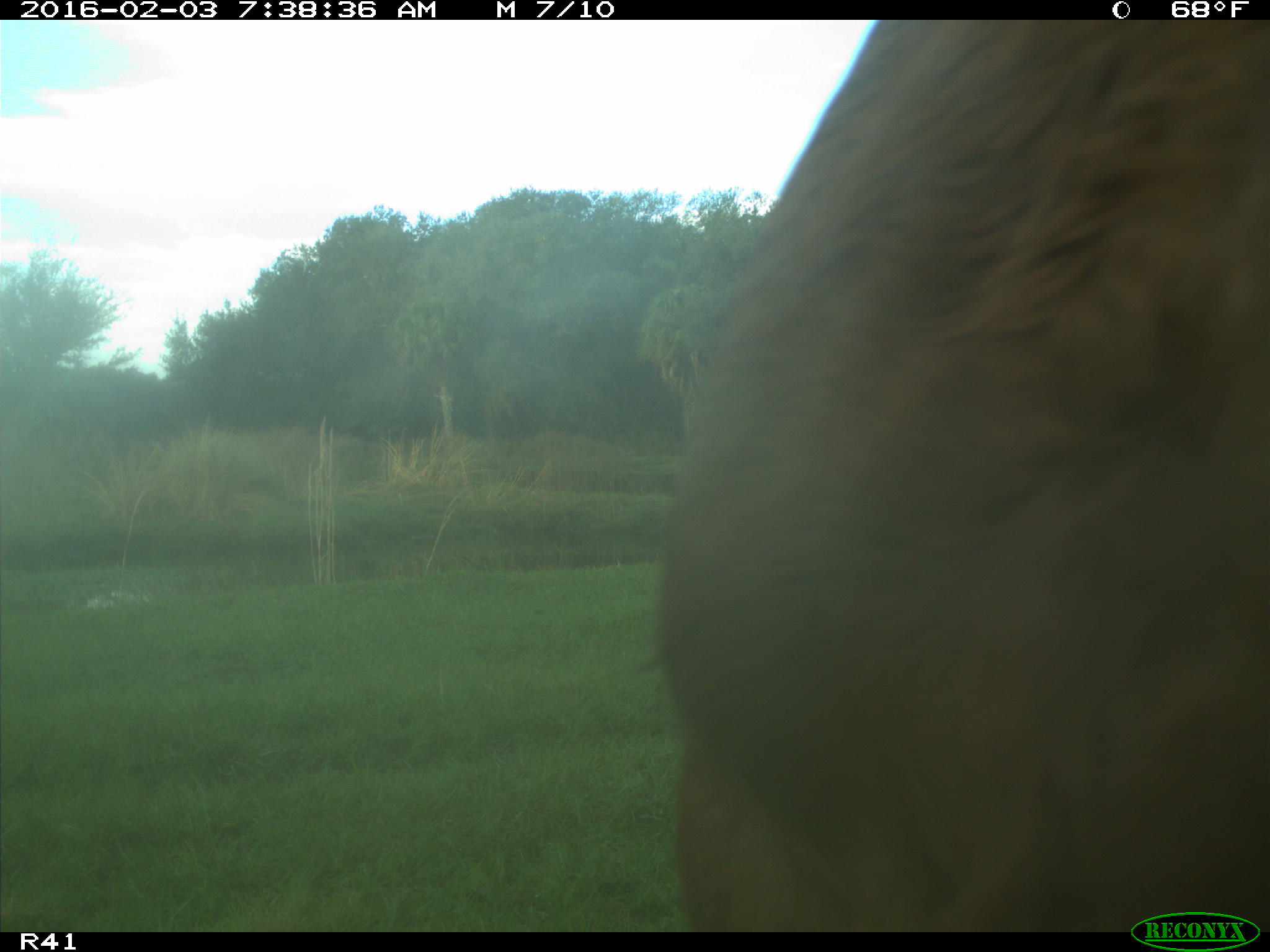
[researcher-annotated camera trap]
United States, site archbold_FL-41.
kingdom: Animalia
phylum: Chordata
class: Mammalia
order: Artiodactyla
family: Bovidae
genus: Bos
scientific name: Bos taurus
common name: domestic cow